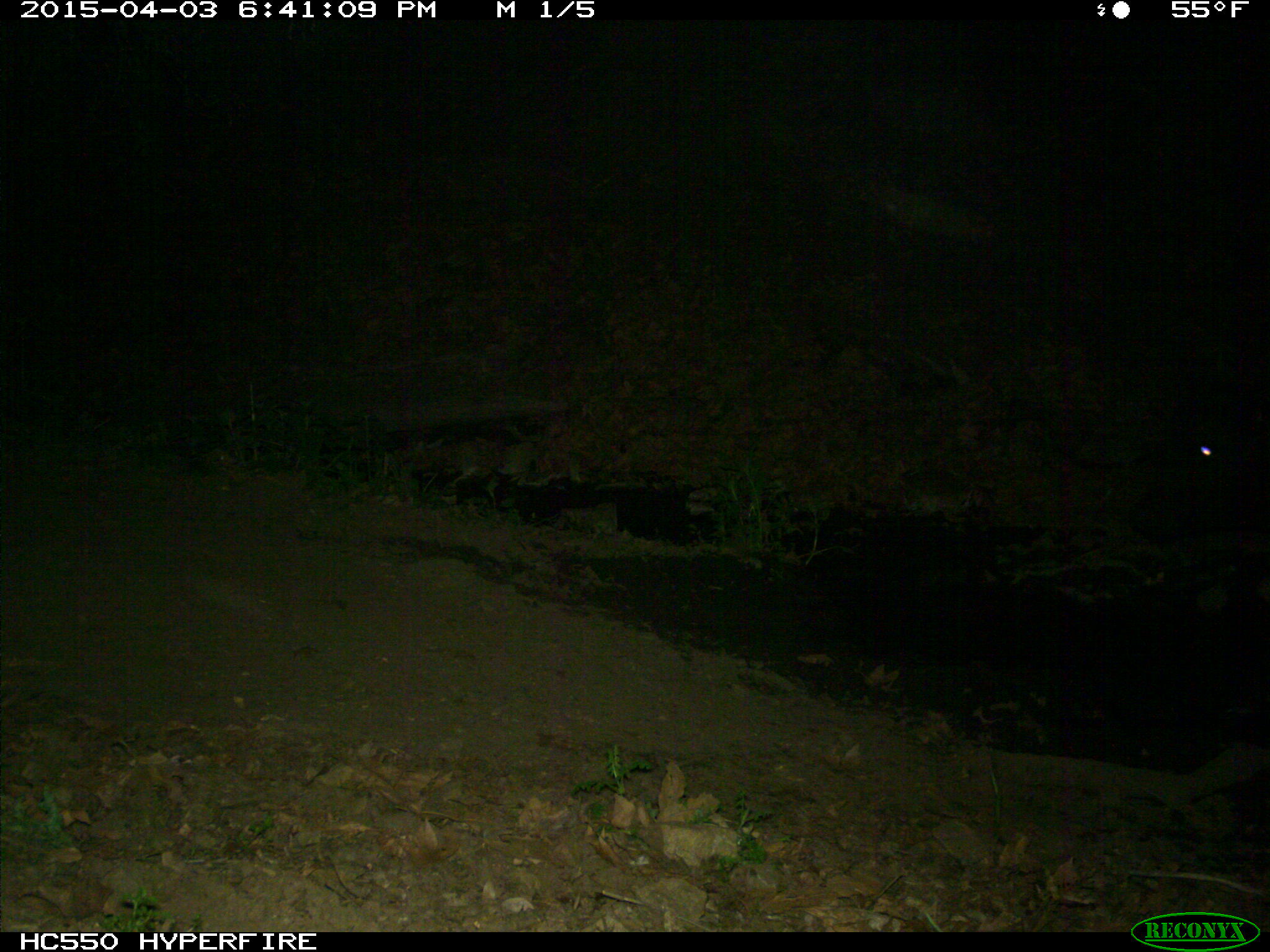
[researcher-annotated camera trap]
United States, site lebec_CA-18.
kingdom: Animalia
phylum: Chordata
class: Mammalia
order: Artiodactyla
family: Bovidae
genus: Bos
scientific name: Bos taurus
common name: domestic cow